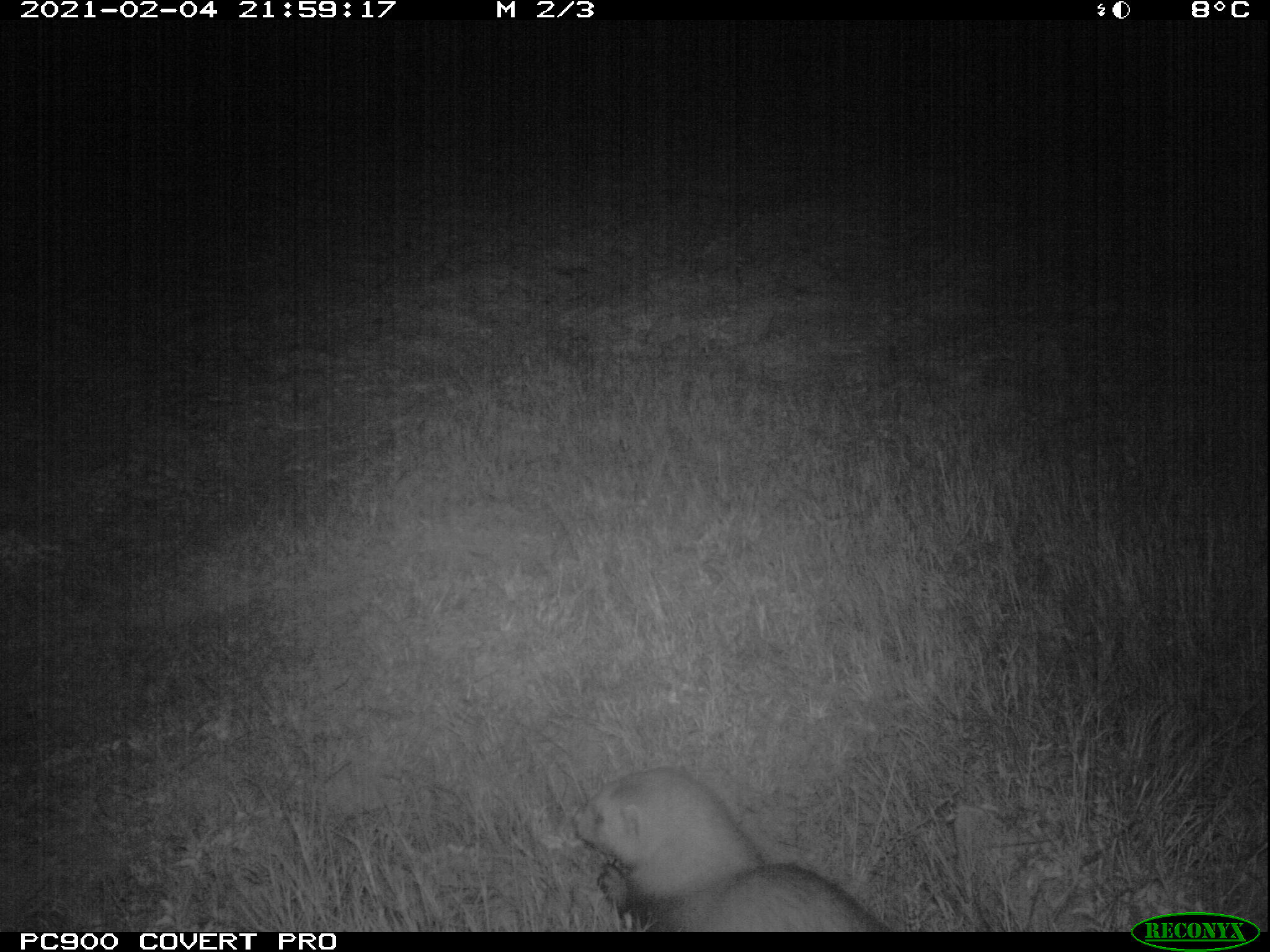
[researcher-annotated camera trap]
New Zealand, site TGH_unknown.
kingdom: Animalia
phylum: Chordata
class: Mammalia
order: Carnivora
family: Mustelidae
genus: Mustela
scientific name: Mustela furo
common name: ferret